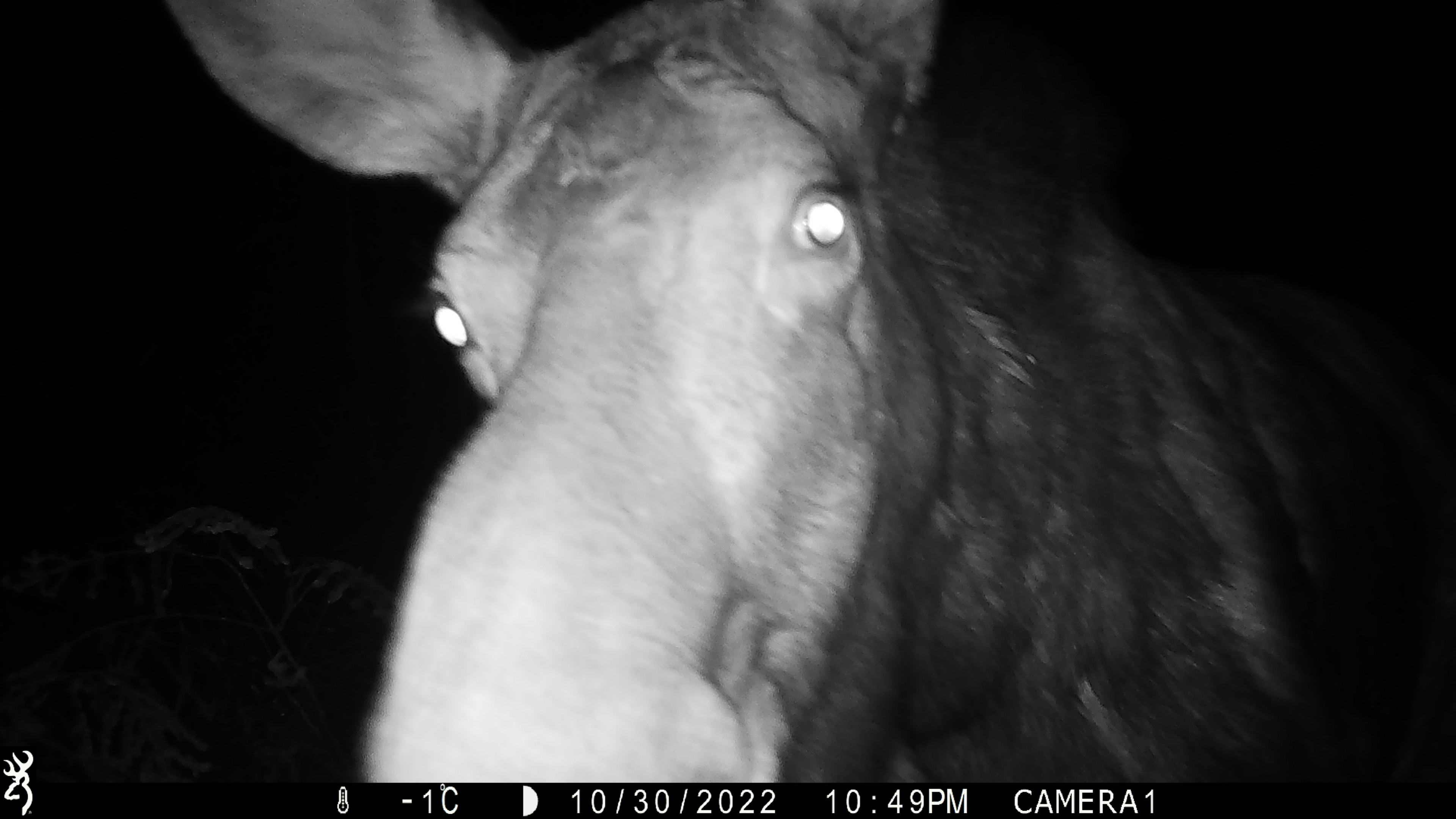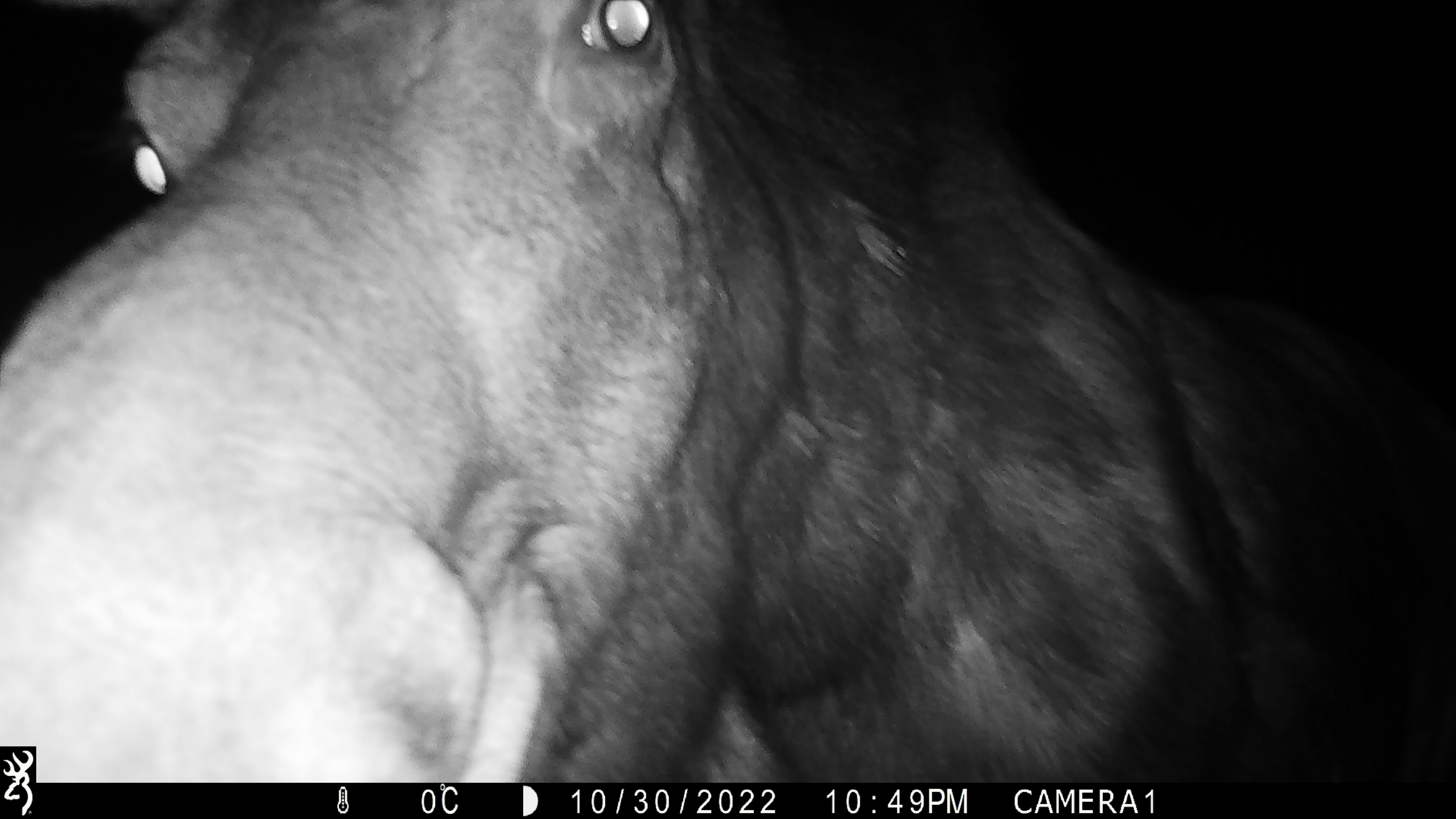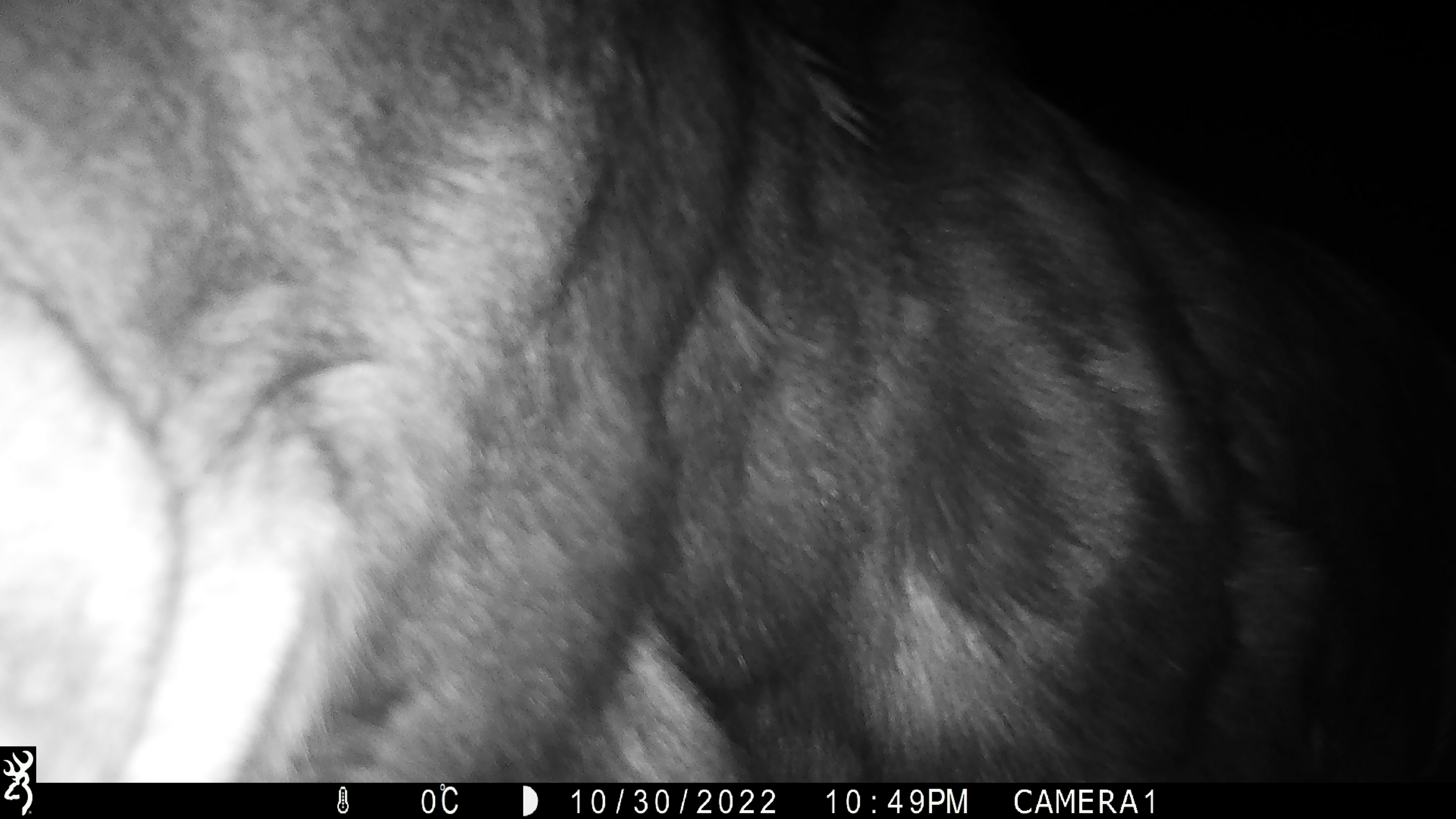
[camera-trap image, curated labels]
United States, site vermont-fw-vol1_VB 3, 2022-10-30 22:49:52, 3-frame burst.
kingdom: Animalia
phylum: Chordata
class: Mammalia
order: Artiodactyla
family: Cervidae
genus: Alces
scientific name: Alces alces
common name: moose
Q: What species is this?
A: Moose (Alces alces).